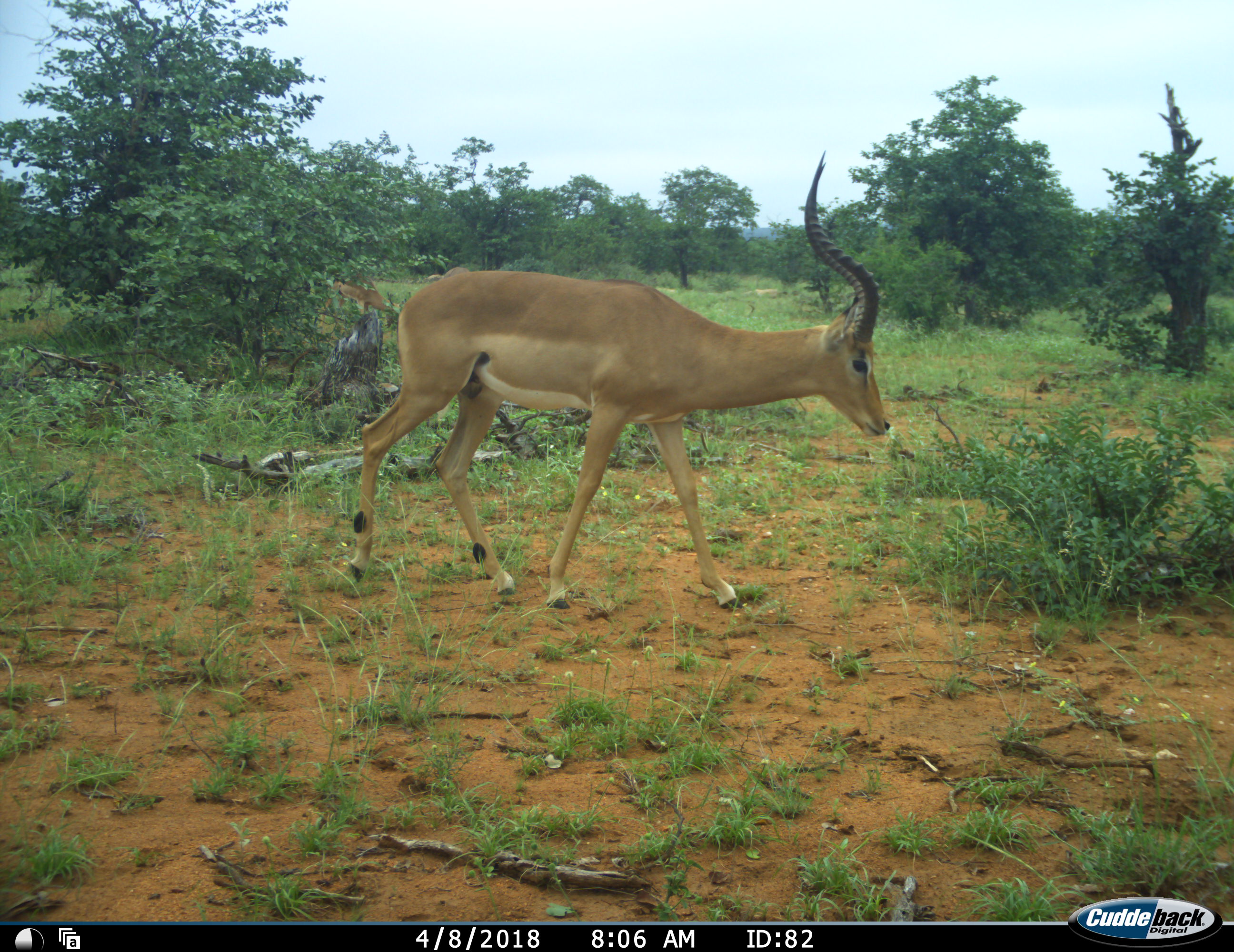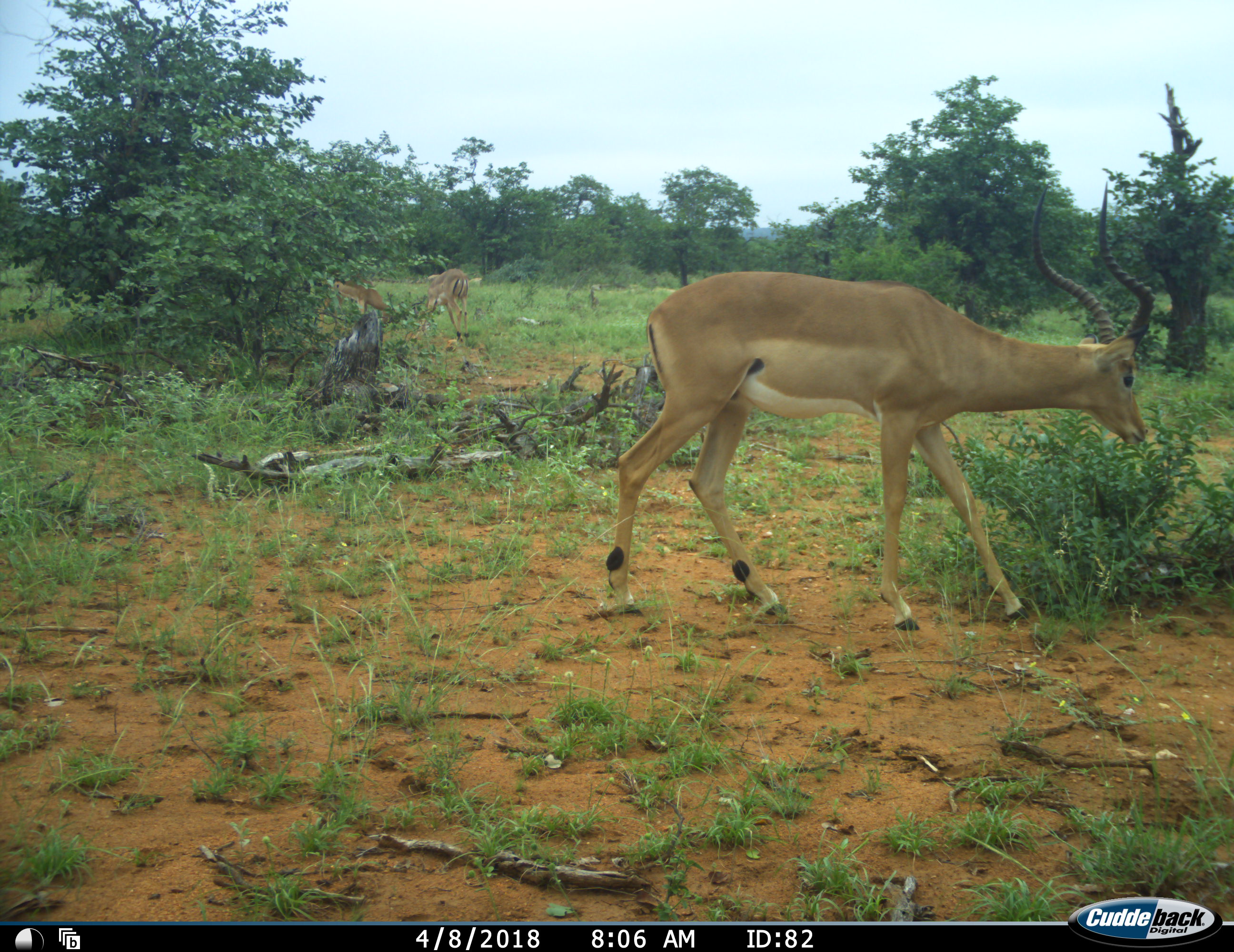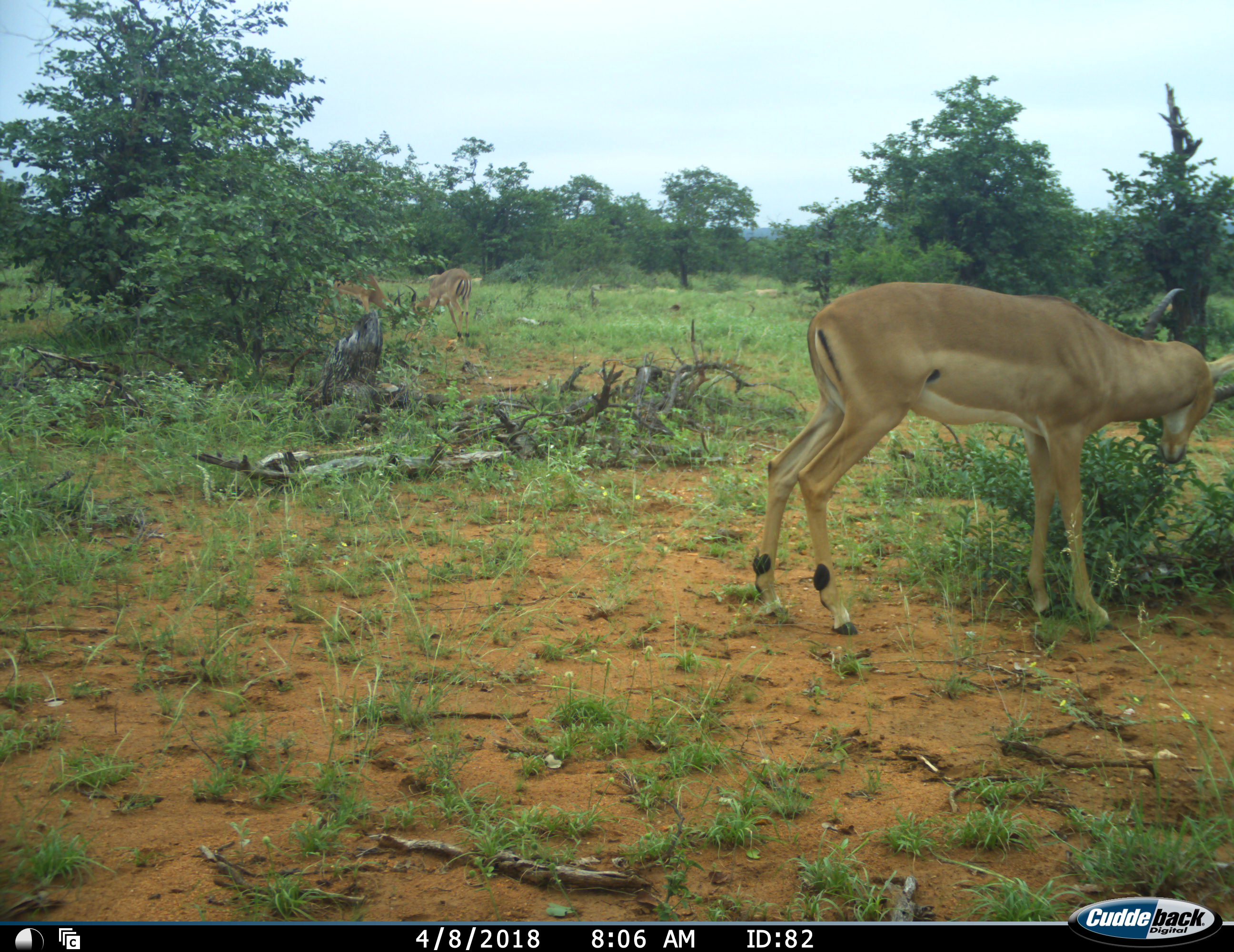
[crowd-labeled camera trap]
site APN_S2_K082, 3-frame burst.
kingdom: Animalia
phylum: Chordata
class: Mammalia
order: Artiodactyla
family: Bovidae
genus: Aepyceros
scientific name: Aepyceros melampus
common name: impala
Impala (Aepyceros melampus), count 3. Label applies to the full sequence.